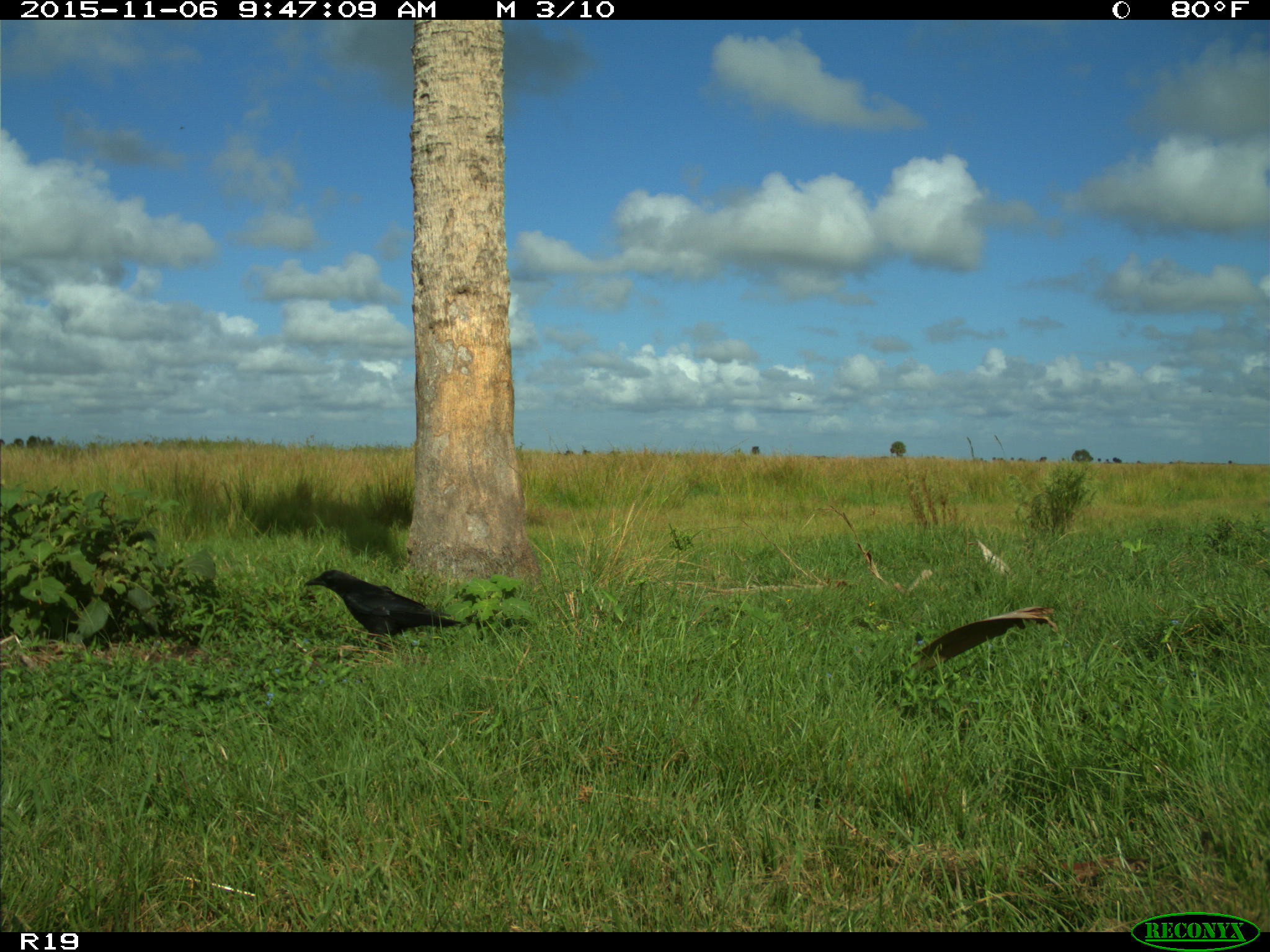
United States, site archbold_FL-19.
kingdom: Animalia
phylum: Chordata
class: Aves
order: Passeriformes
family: Corvidae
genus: Corvus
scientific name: Corvus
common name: crows and ravens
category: unidentified corvus